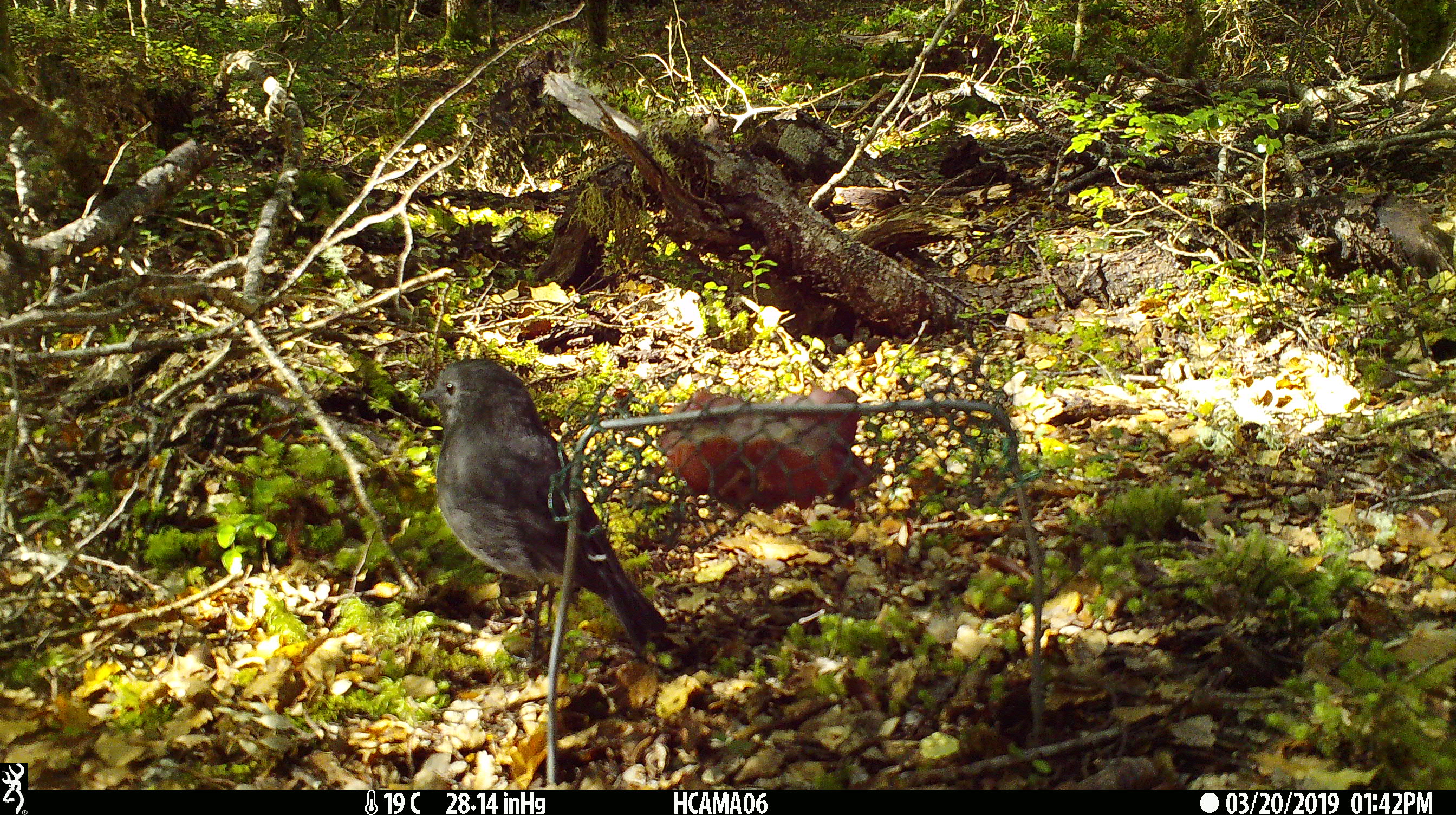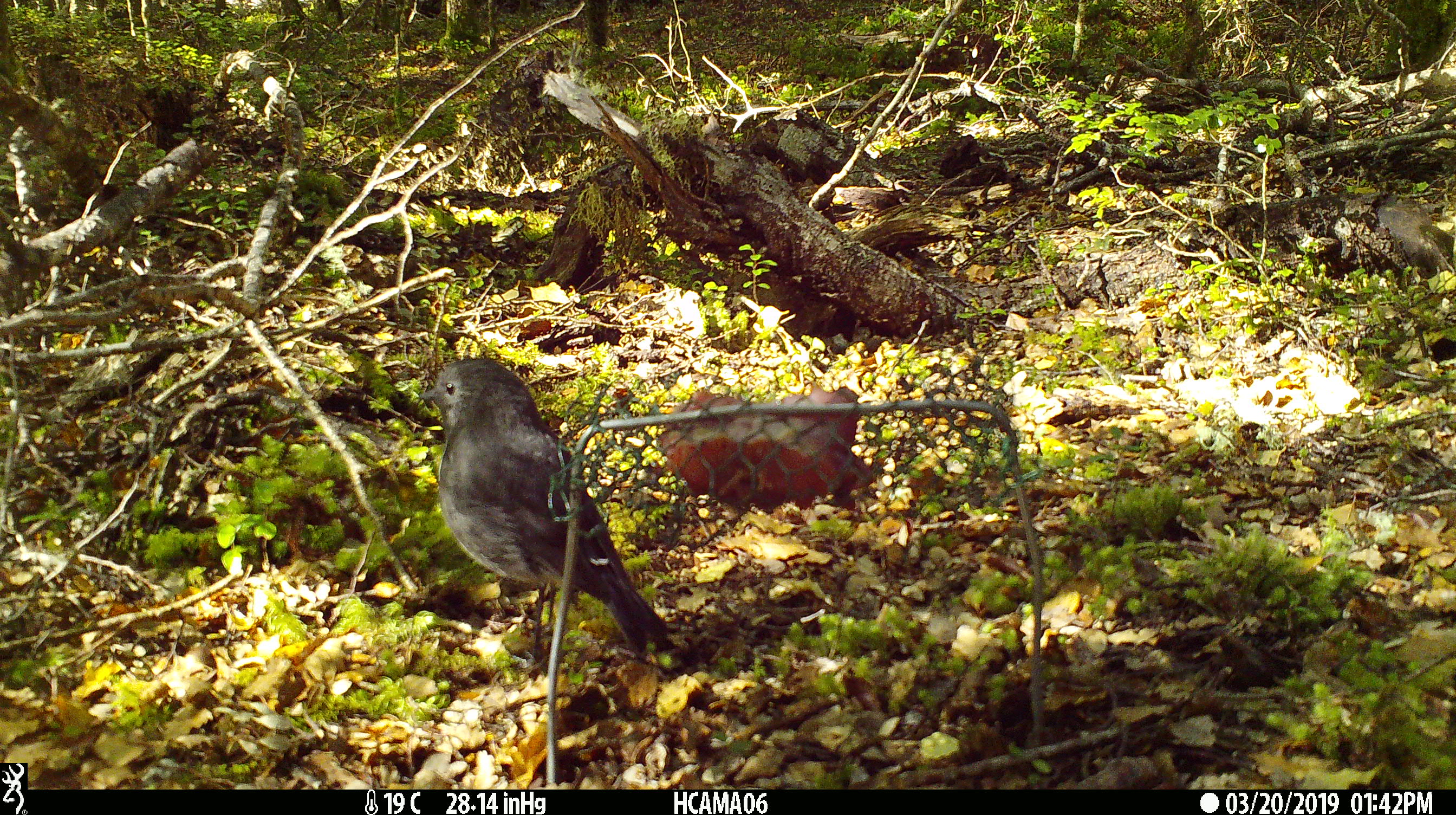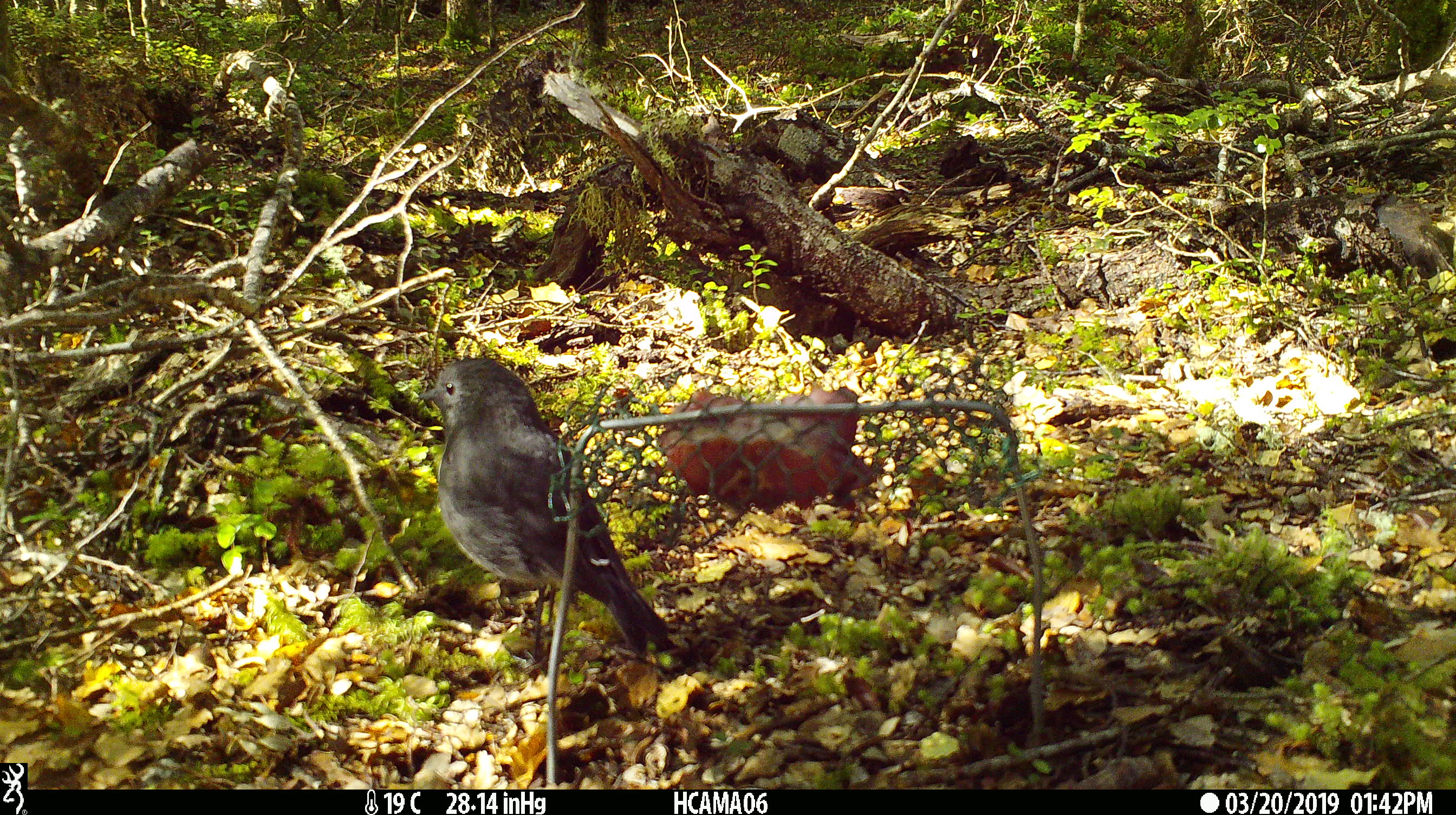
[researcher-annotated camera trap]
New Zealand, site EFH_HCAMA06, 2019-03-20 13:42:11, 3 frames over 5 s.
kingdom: Animalia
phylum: Chordata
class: Aves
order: Passeriformes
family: Petroicidae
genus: Petroica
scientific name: Petroica australis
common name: new zealand robin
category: robin